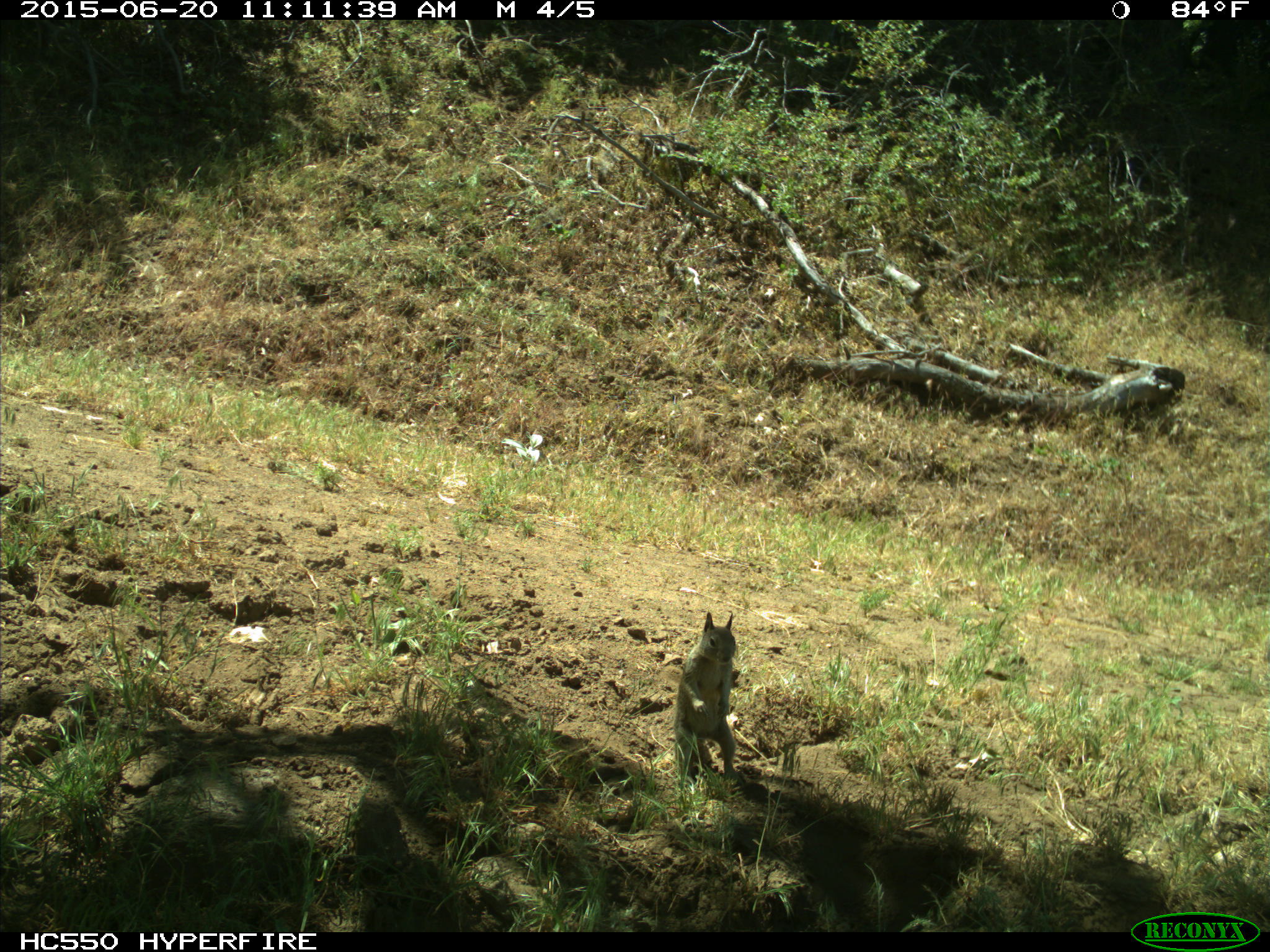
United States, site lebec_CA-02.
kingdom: Animalia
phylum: Chordata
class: Mammalia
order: Rodentia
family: Sciuridae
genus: Otospermophilus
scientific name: Otospermophilus beecheyi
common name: california ground squirrel